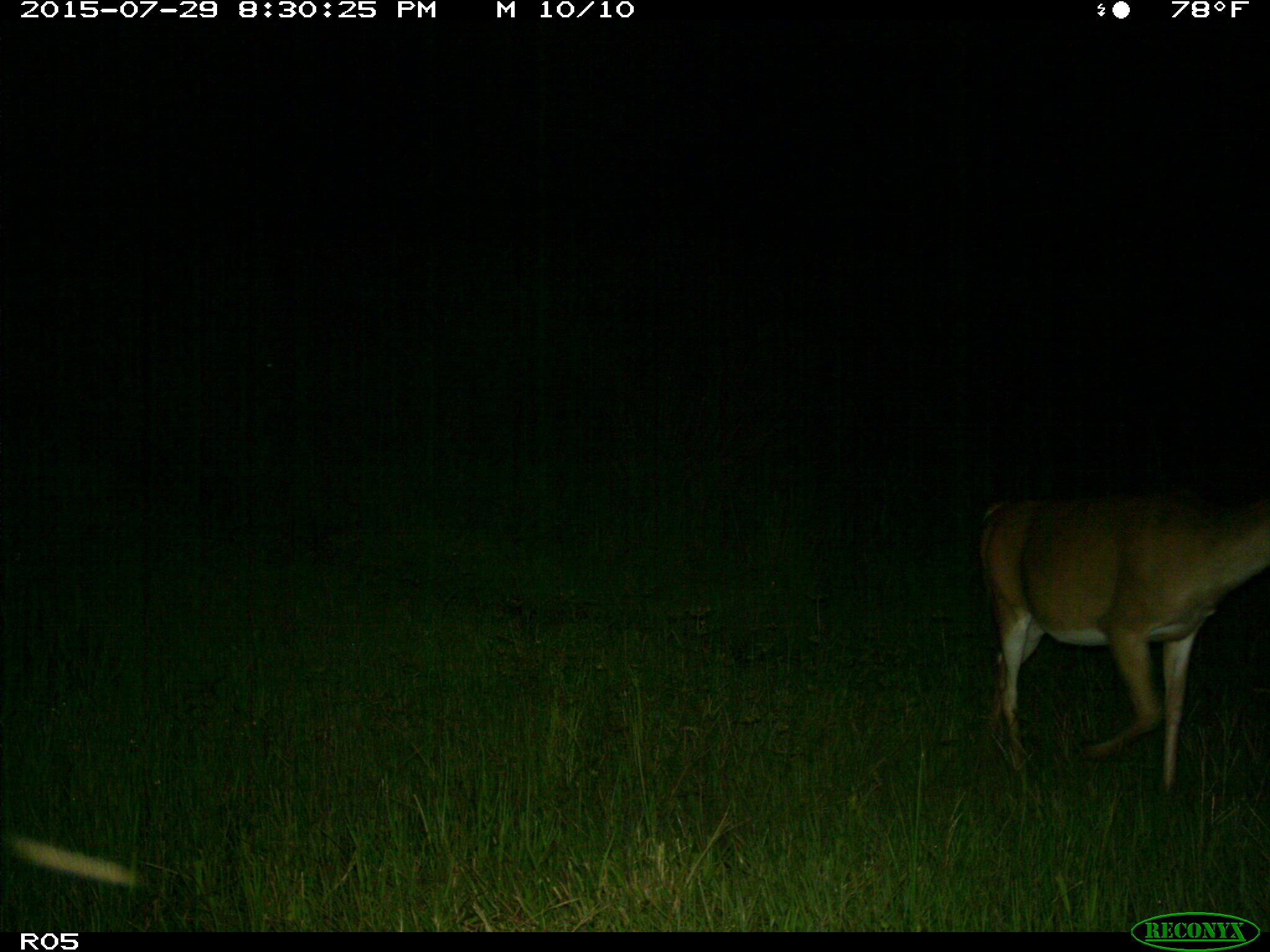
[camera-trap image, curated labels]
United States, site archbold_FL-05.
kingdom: Animalia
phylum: Chordata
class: Mammalia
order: Artiodactyla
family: Cervidae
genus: Odocoileus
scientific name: Odocoileus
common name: deer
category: unidentified deer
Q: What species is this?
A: Unidentified deer (deer) (Odocoileus).